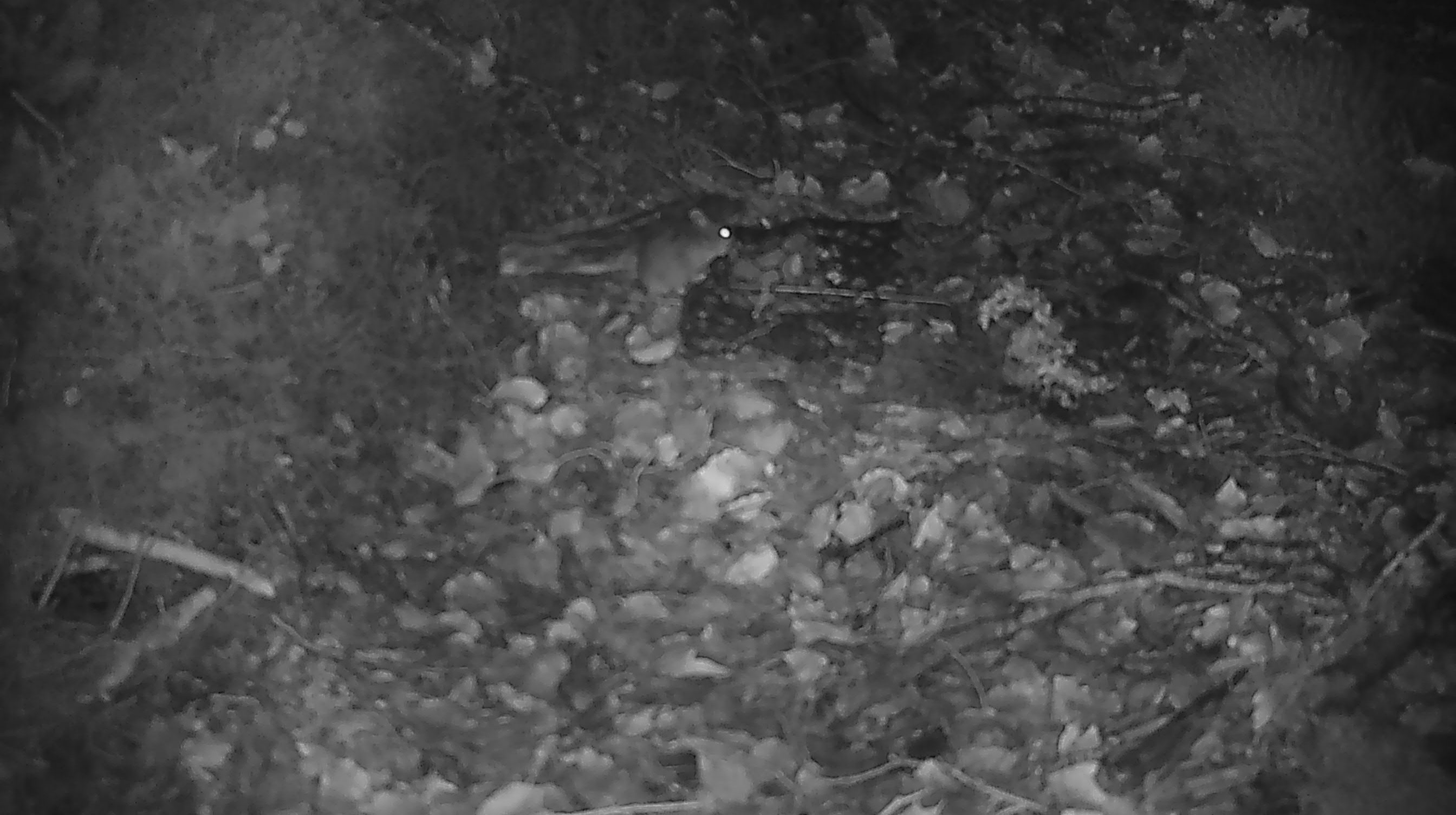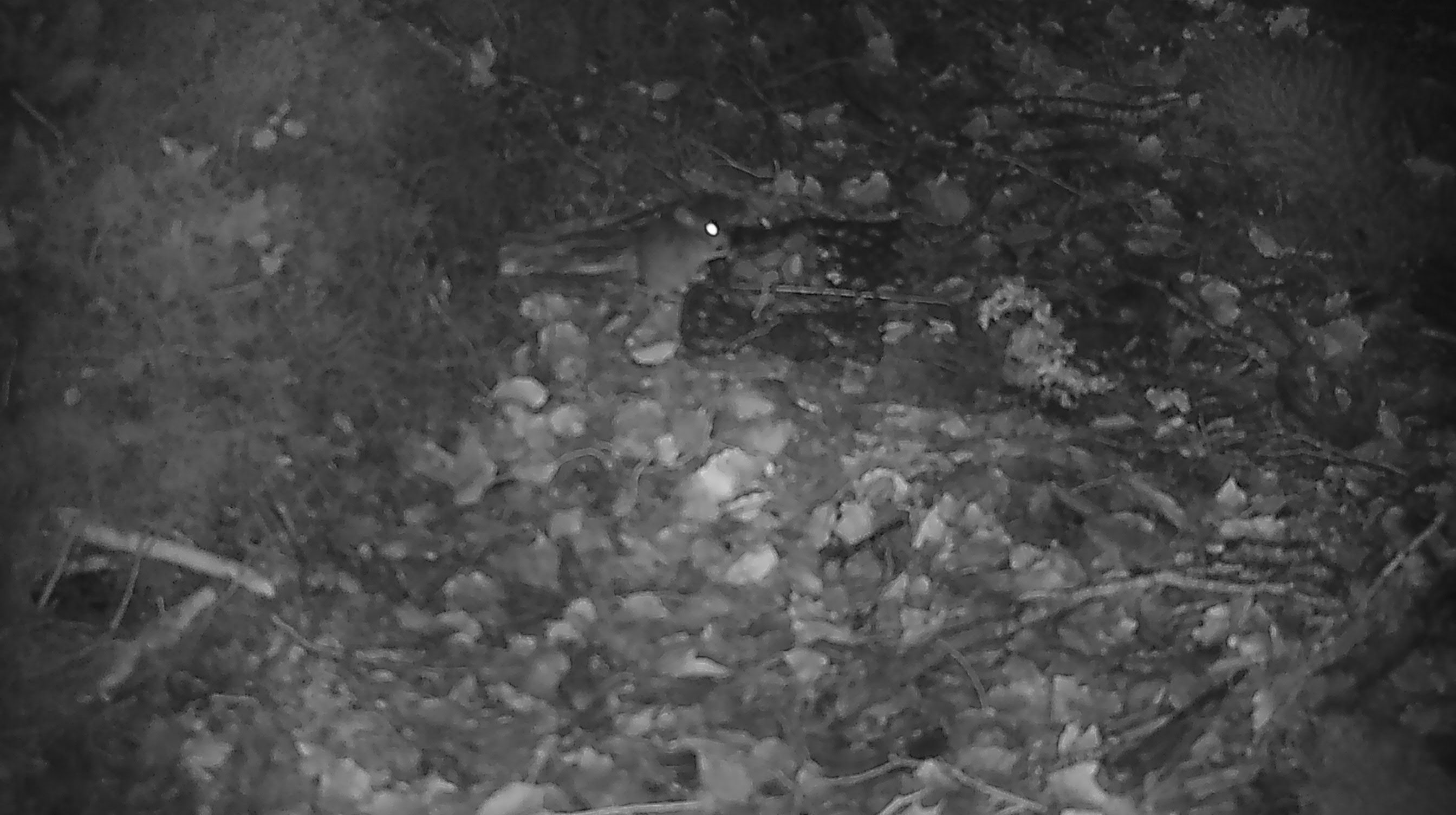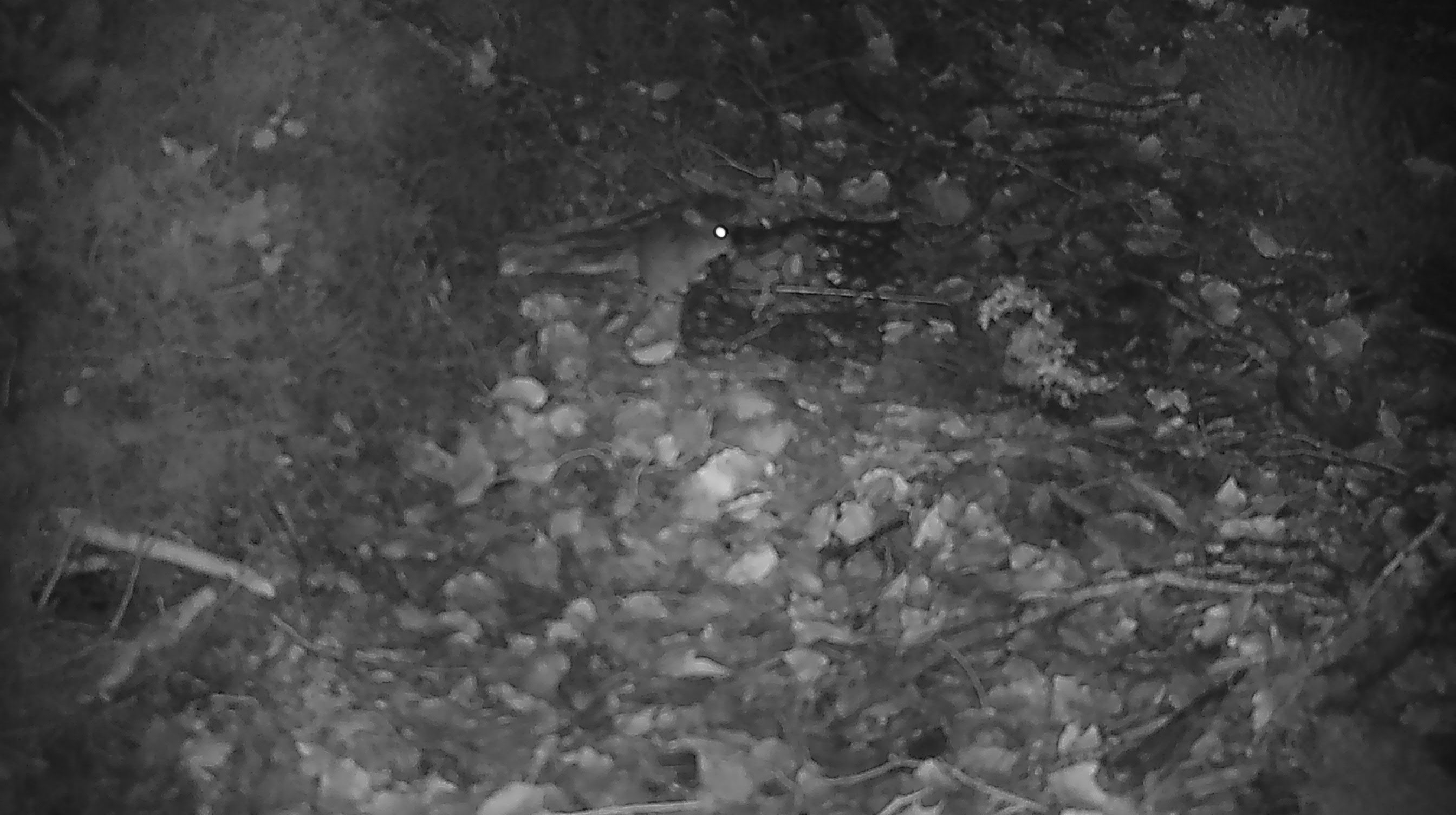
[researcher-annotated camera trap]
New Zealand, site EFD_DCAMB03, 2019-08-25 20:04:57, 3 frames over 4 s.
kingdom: Animalia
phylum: Chordata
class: Mammalia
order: Rodentia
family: Muridae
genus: Mus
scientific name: Mus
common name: mouse